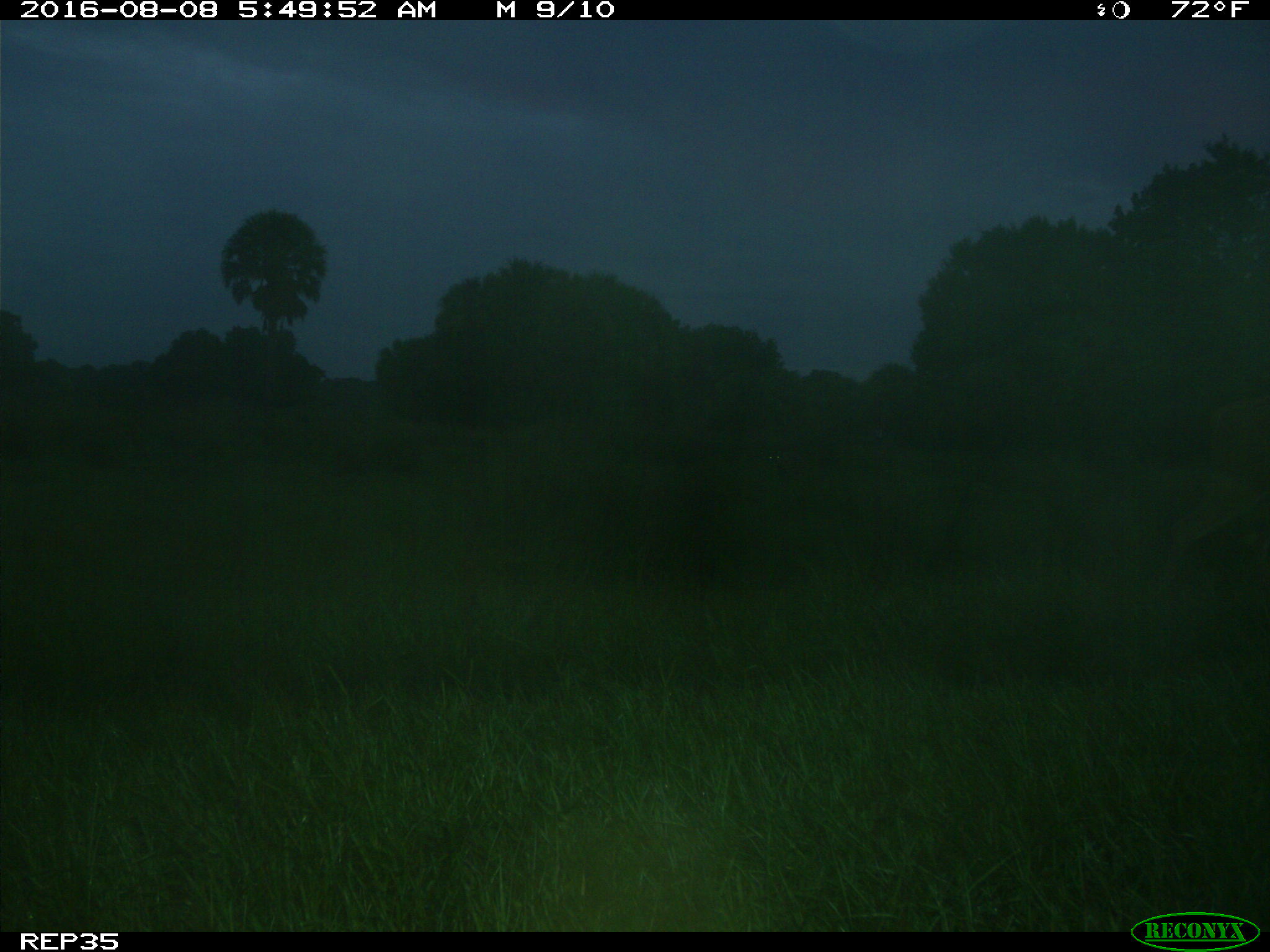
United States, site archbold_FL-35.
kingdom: Animalia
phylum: Chordata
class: Mammalia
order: Artiodactyla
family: Cervidae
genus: Odocoileus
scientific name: Odocoileus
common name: deer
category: unidentified deer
Unidentified deer (deer) (Odocoileus).